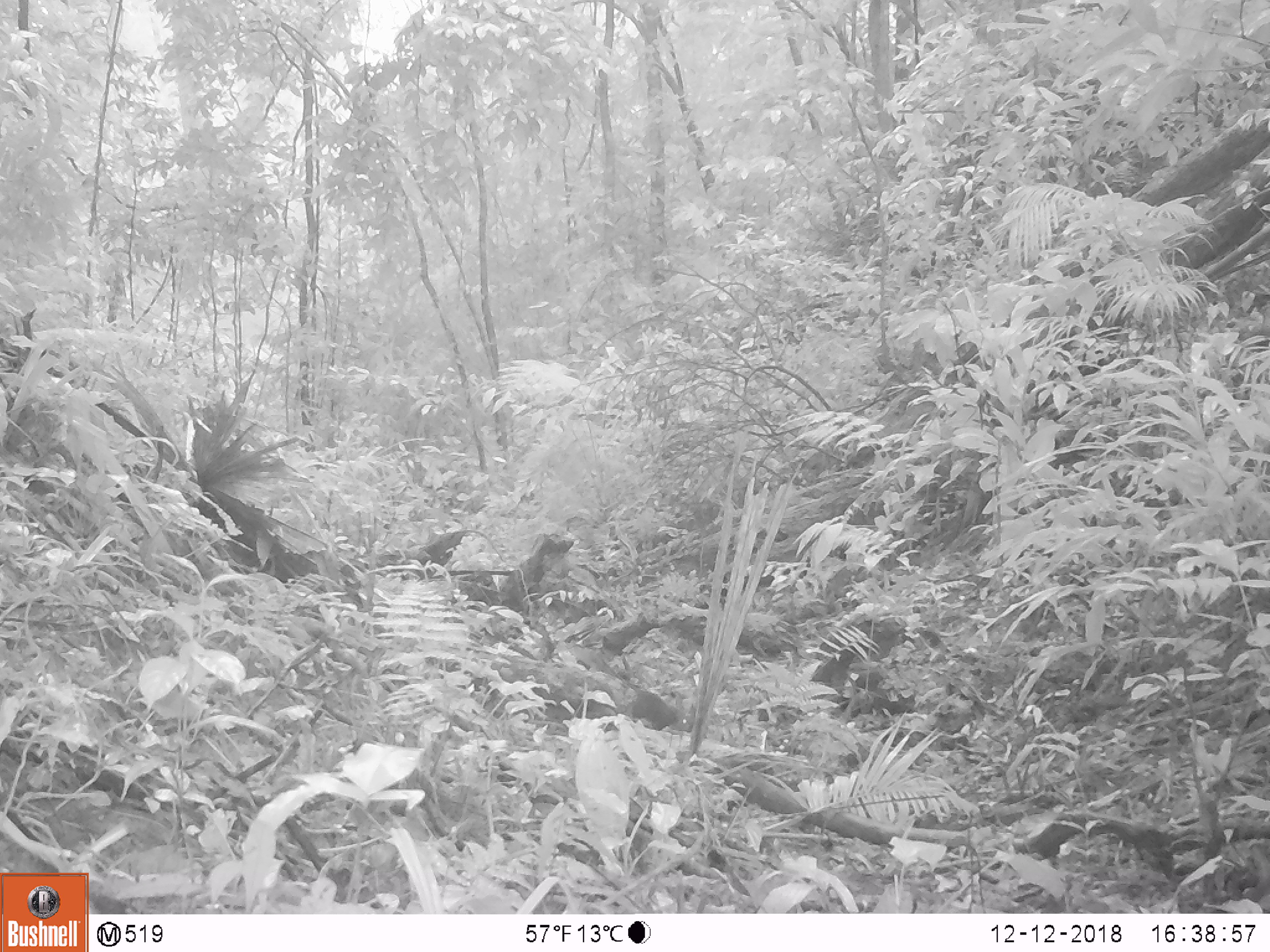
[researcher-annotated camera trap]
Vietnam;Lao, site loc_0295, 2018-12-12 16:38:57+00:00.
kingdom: Animalia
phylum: Chordata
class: Mammalia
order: Rodentia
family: Sciuridae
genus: Dremomys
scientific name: Dremomys rufigenis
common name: red-cheeked squirrel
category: red cheeked squirrel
Red cheeked squirrel (red-cheeked squirrel) (Dremomys rufigenis). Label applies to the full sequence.